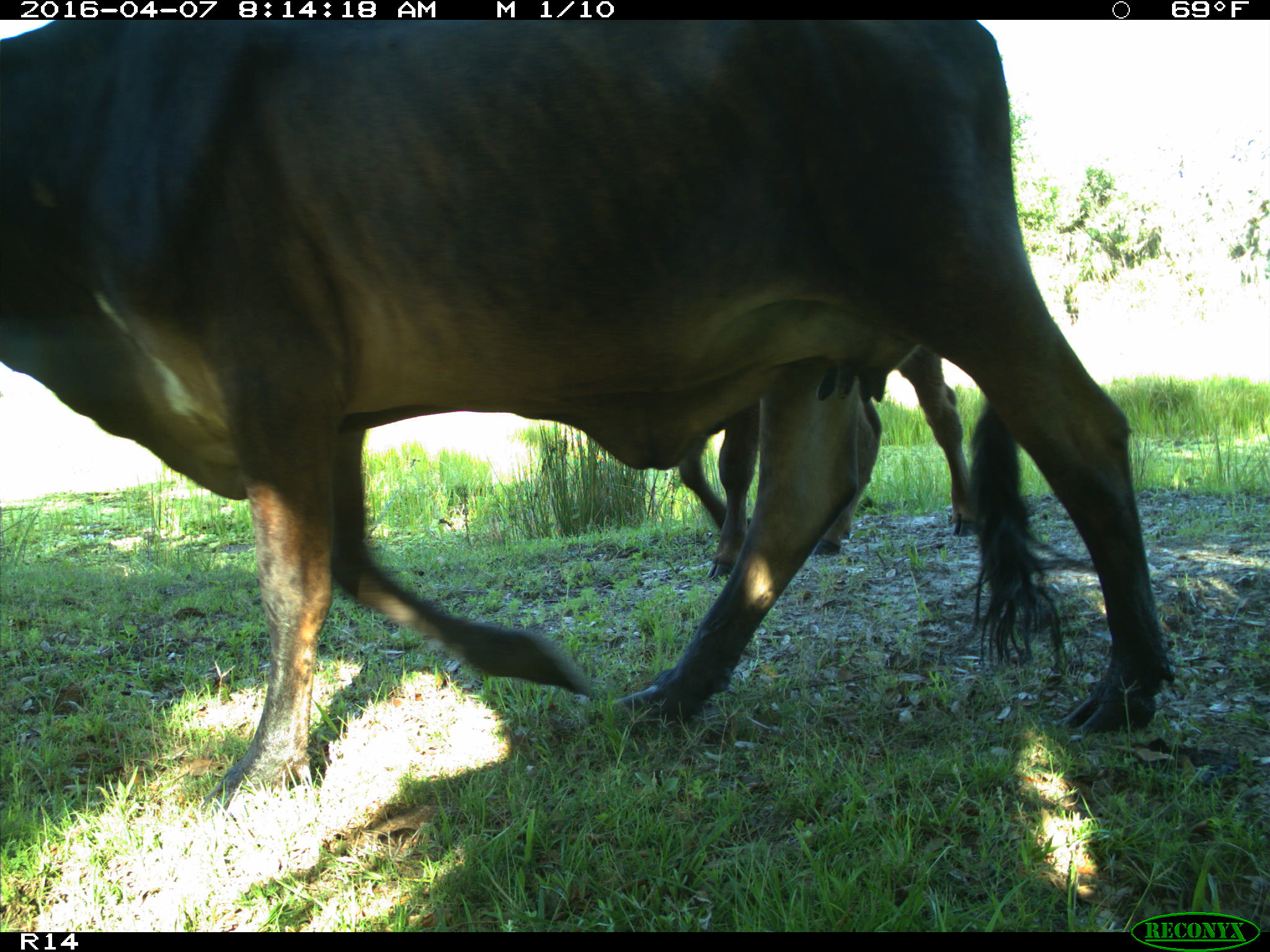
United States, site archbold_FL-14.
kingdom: Animalia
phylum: Chordata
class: Mammalia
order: Artiodactyla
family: Bovidae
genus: Bos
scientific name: Bos taurus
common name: domestic cow